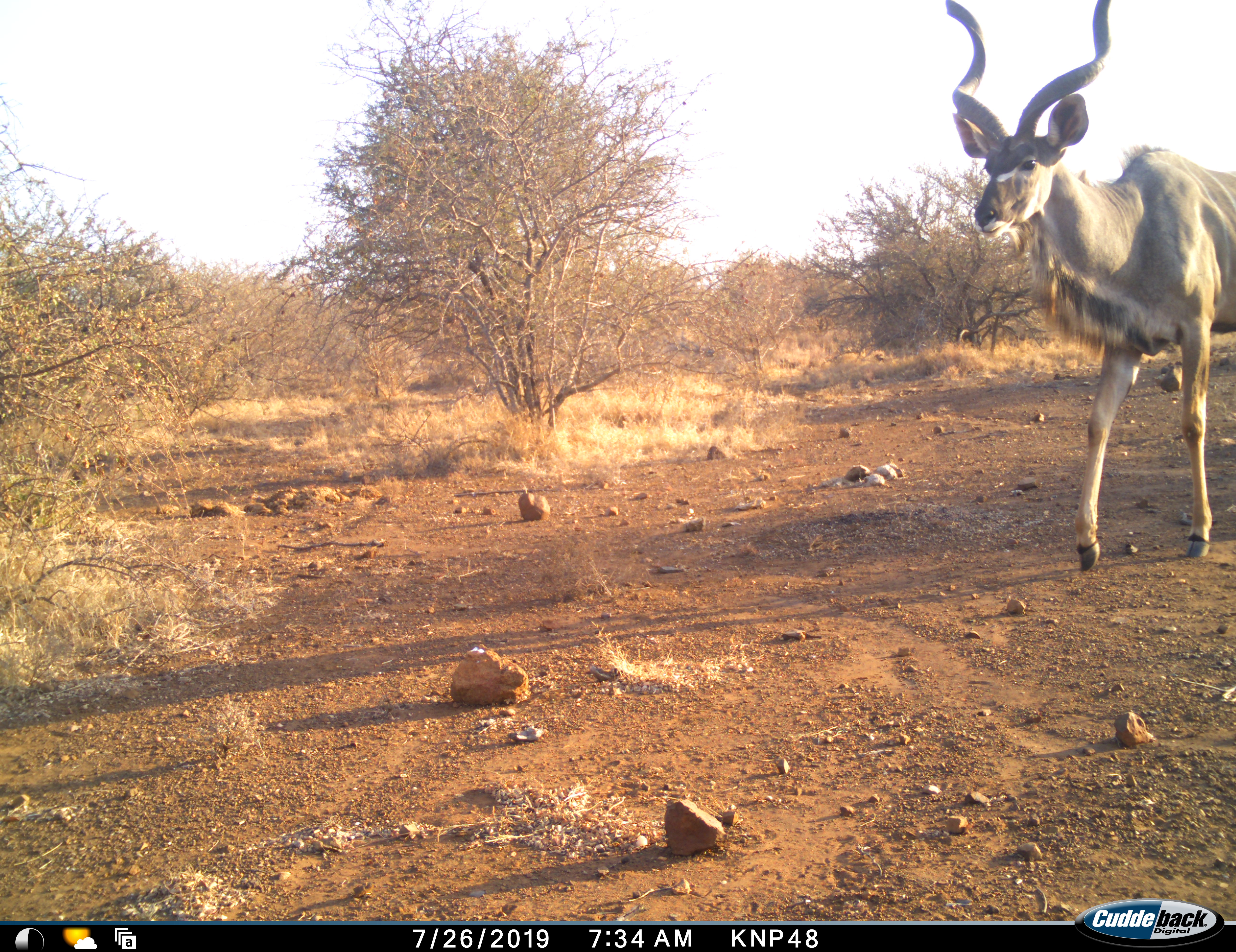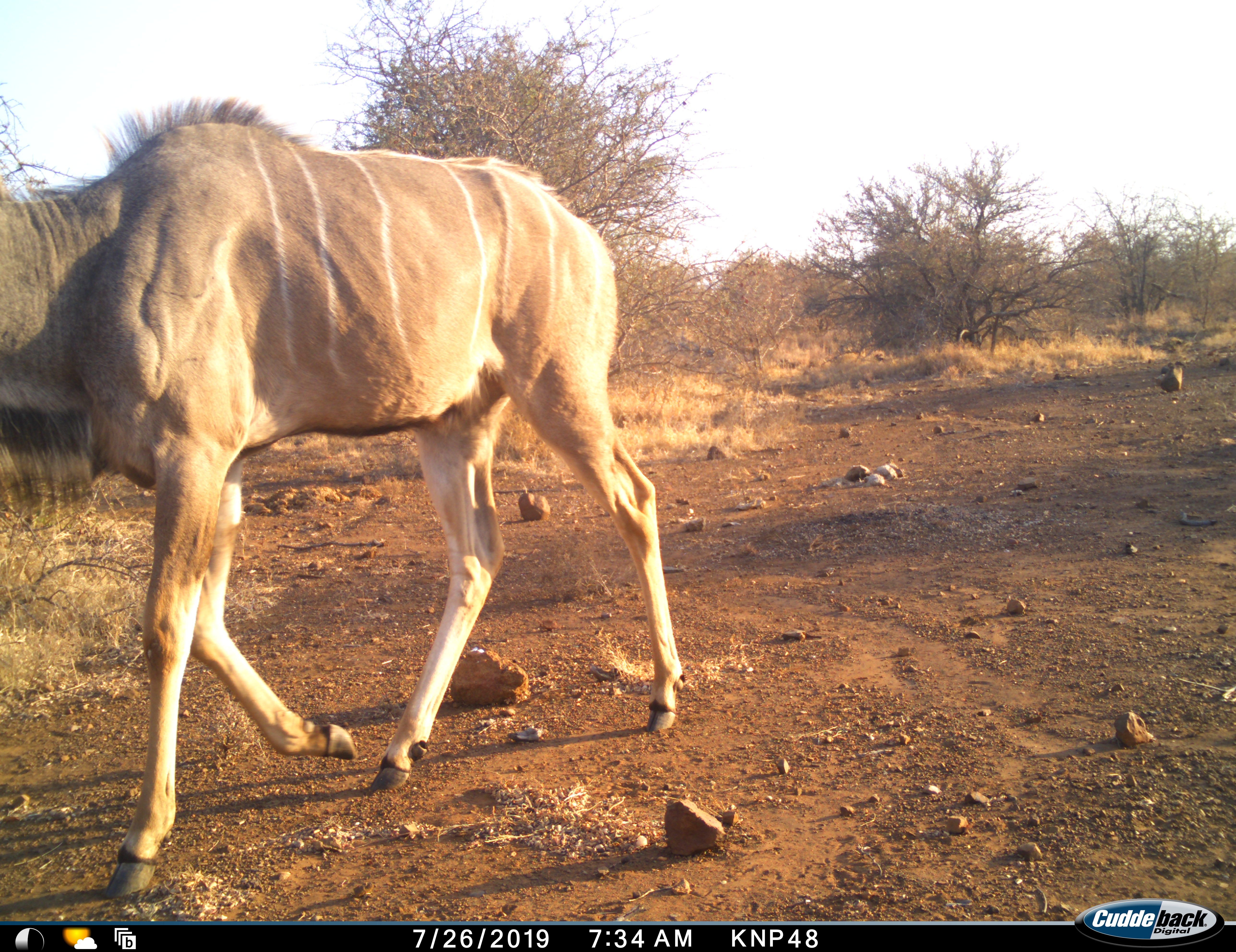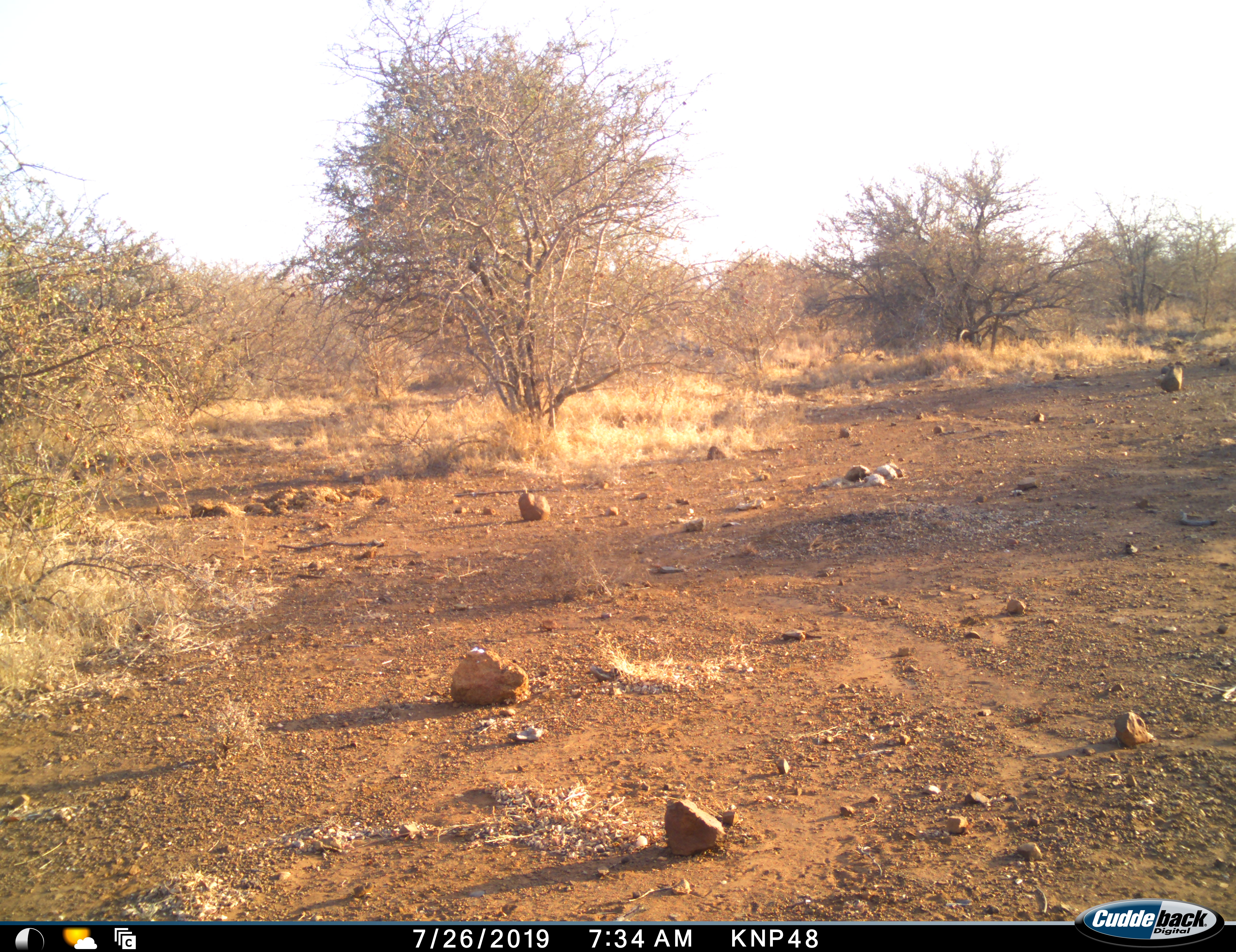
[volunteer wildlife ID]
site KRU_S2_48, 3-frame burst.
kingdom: Animalia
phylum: Chordata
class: Mammalia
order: Artiodactyla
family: Bovidae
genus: Tragelaphus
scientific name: Tragelaphus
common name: kudu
Kudu (Tragelaphus), count 1. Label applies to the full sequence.